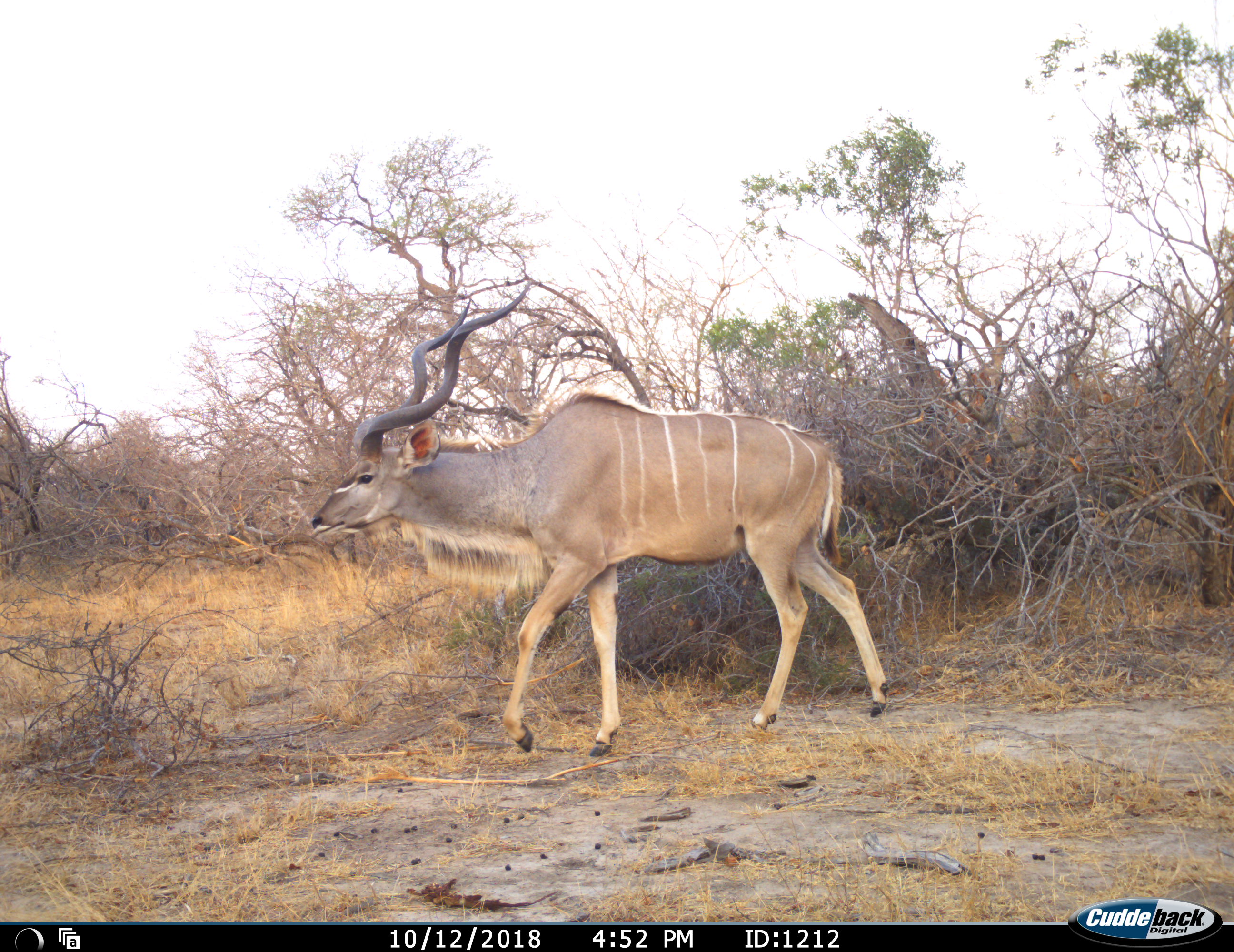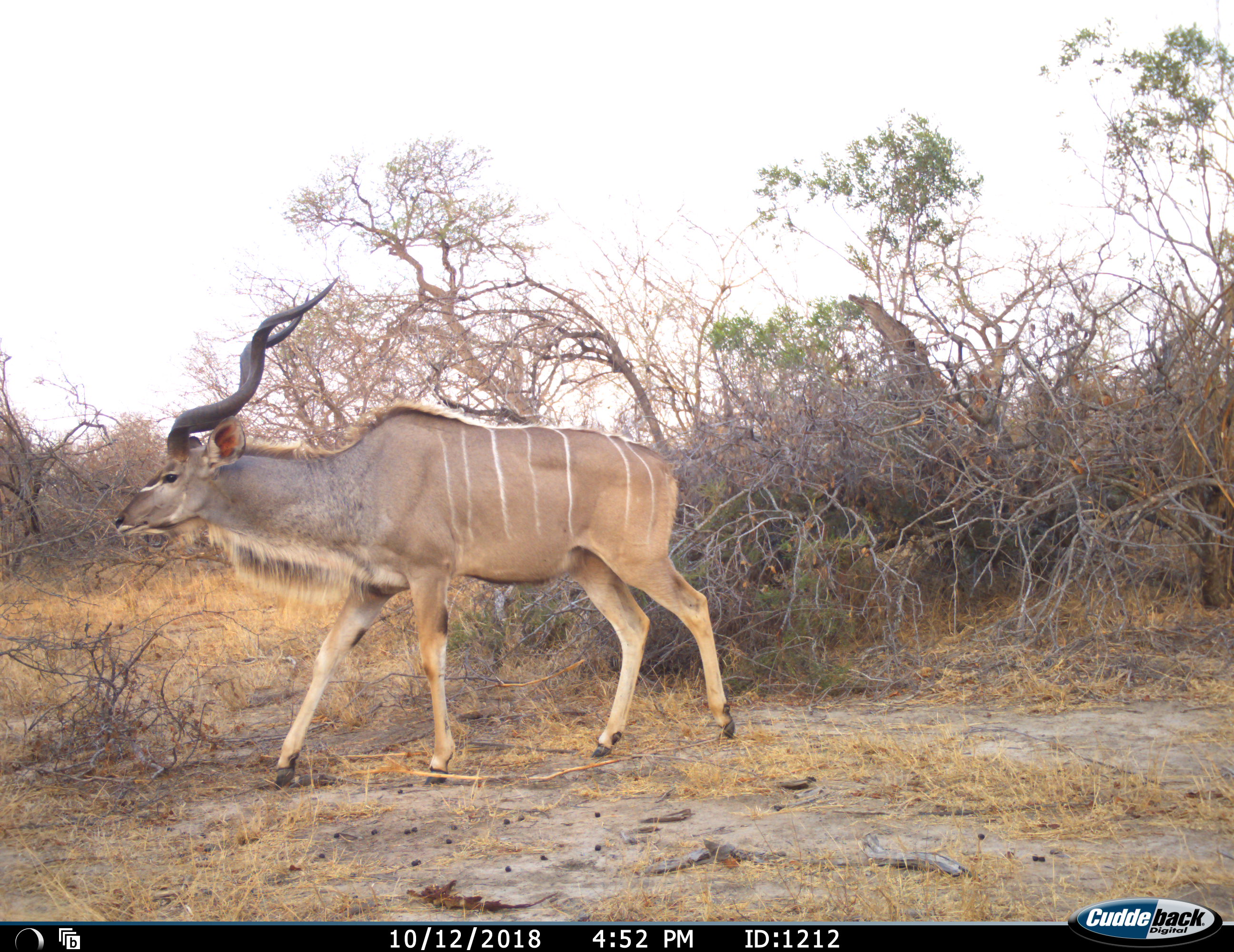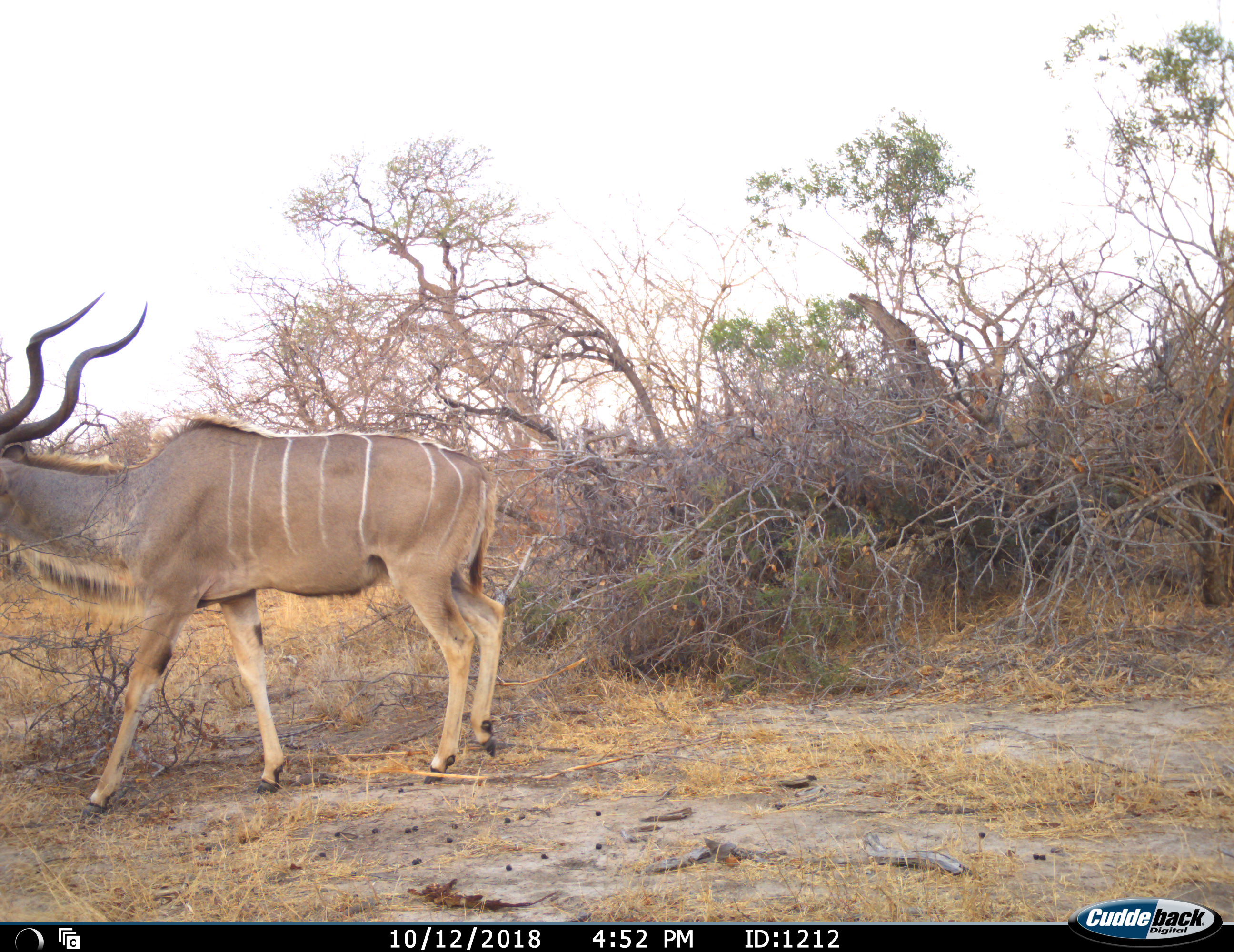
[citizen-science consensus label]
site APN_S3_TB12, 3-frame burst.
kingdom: Animalia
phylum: Chordata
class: Mammalia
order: Artiodactyla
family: Bovidae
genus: Tragelaphus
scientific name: Tragelaphus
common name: kudu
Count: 1.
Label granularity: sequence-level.